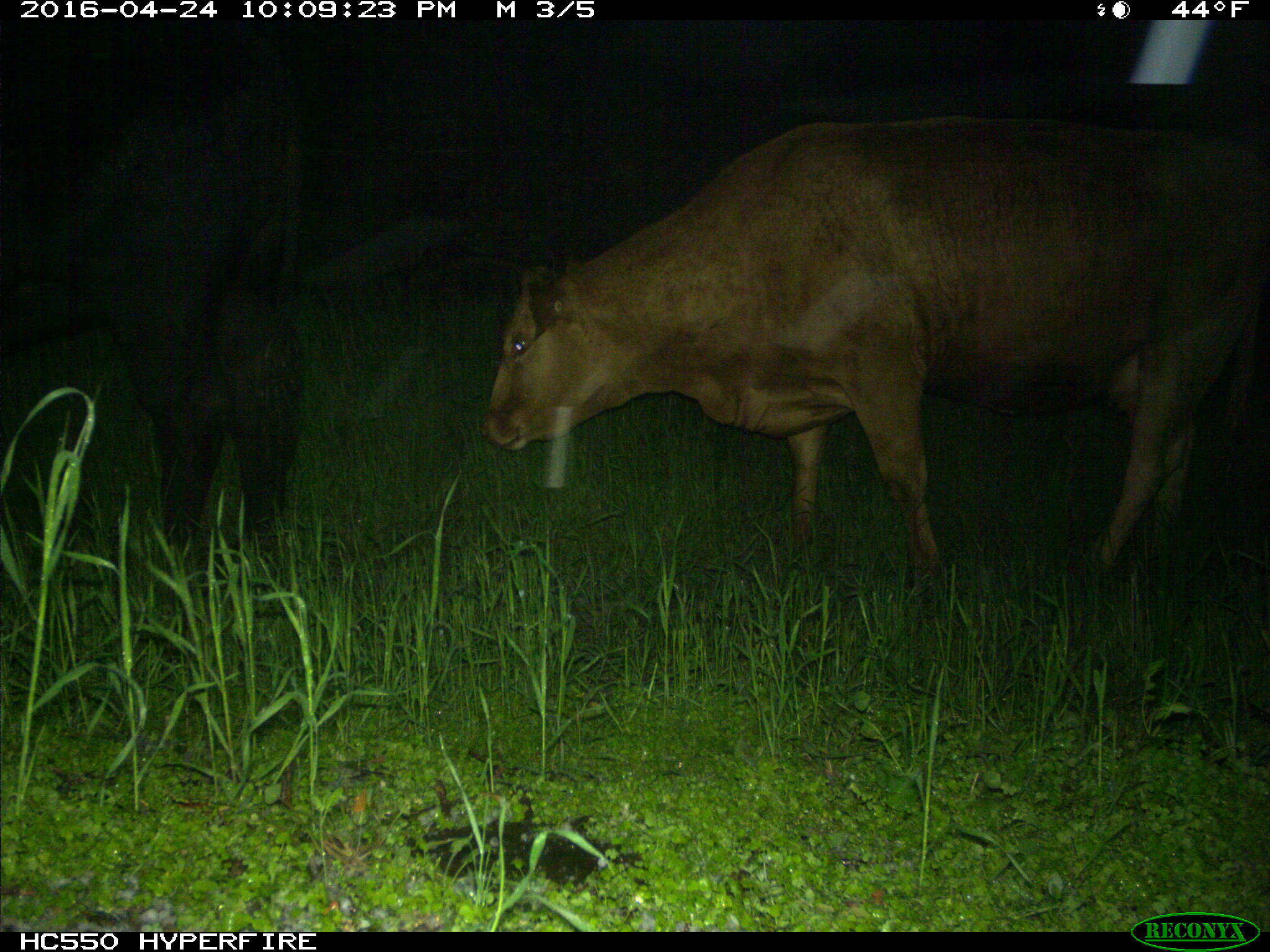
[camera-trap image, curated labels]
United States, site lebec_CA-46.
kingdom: Animalia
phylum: Chordata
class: Mammalia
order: Artiodactyla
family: Bovidae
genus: Bos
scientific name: Bos taurus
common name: domestic cow